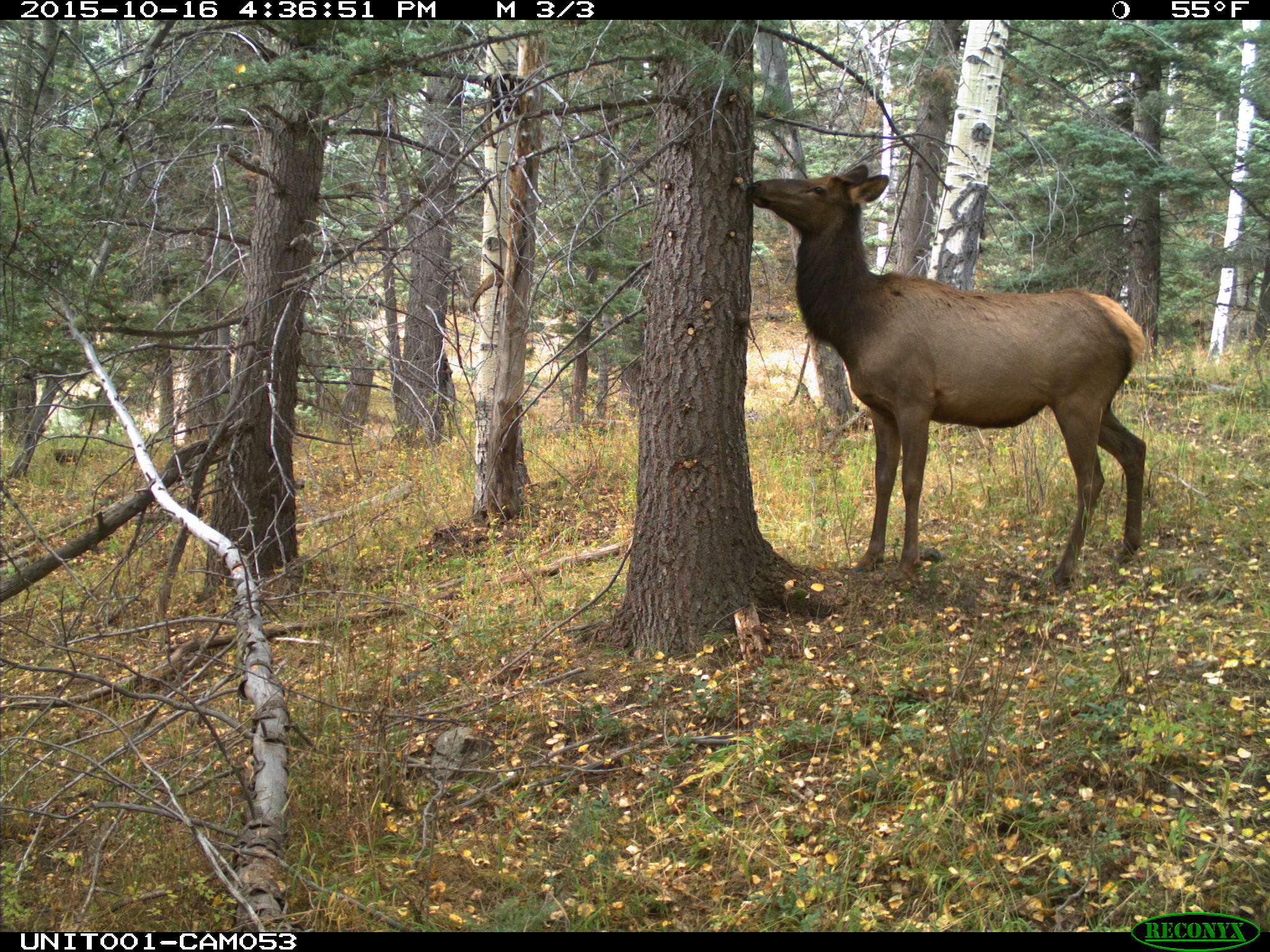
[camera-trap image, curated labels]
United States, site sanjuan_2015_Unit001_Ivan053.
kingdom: Animalia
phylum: Chordata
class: Mammalia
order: Artiodactyla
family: Cervidae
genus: Cervus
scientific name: Cervus elaphus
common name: red deer